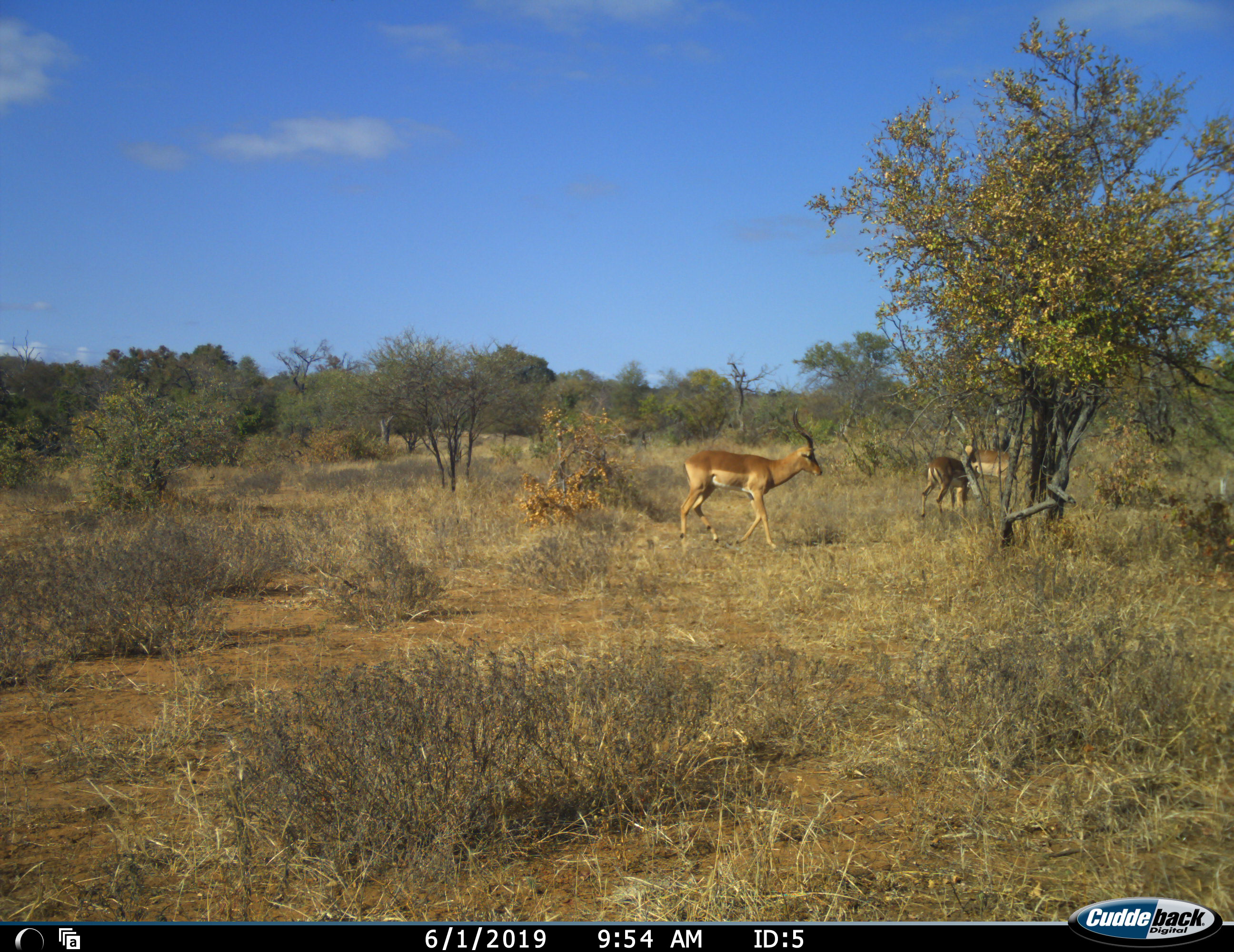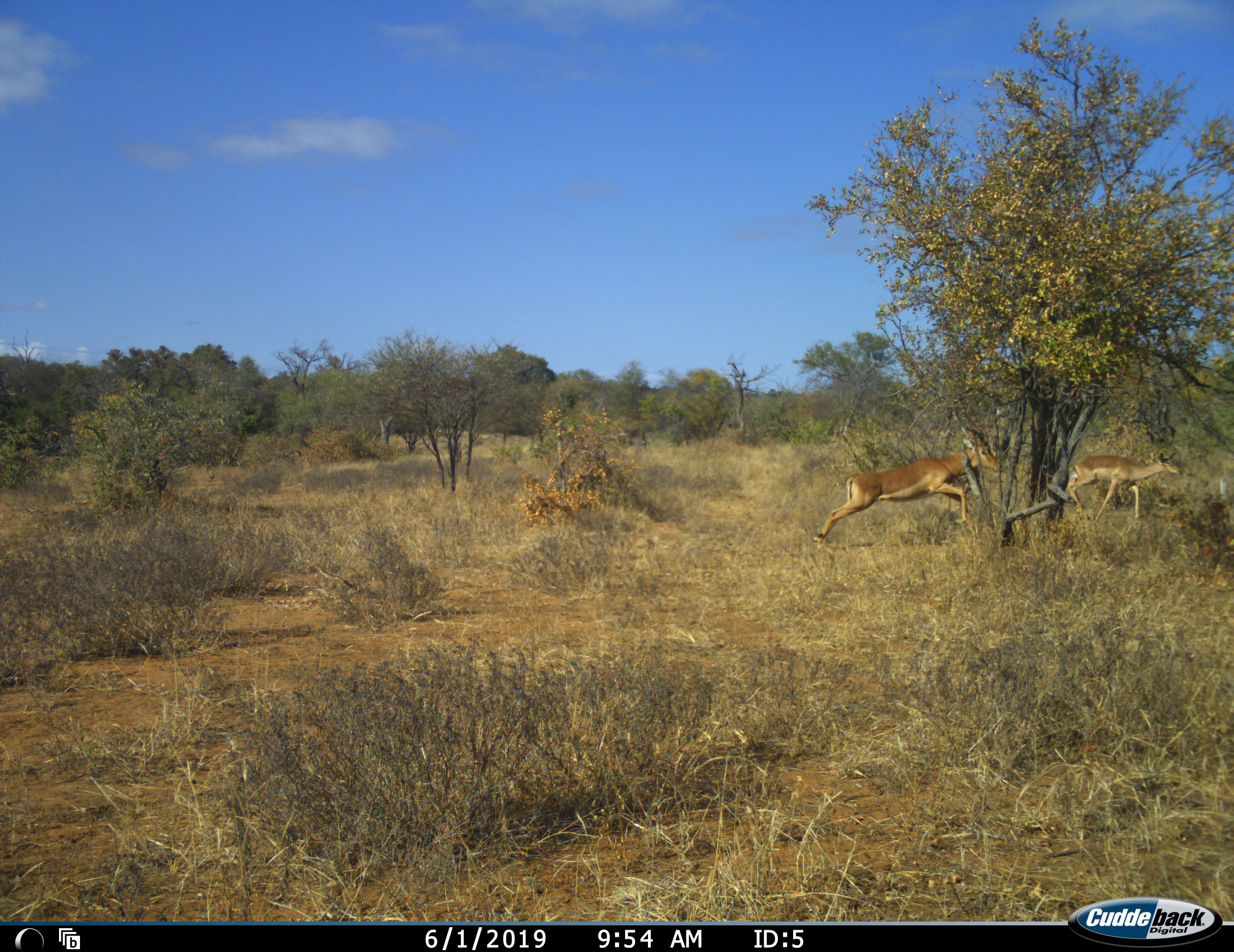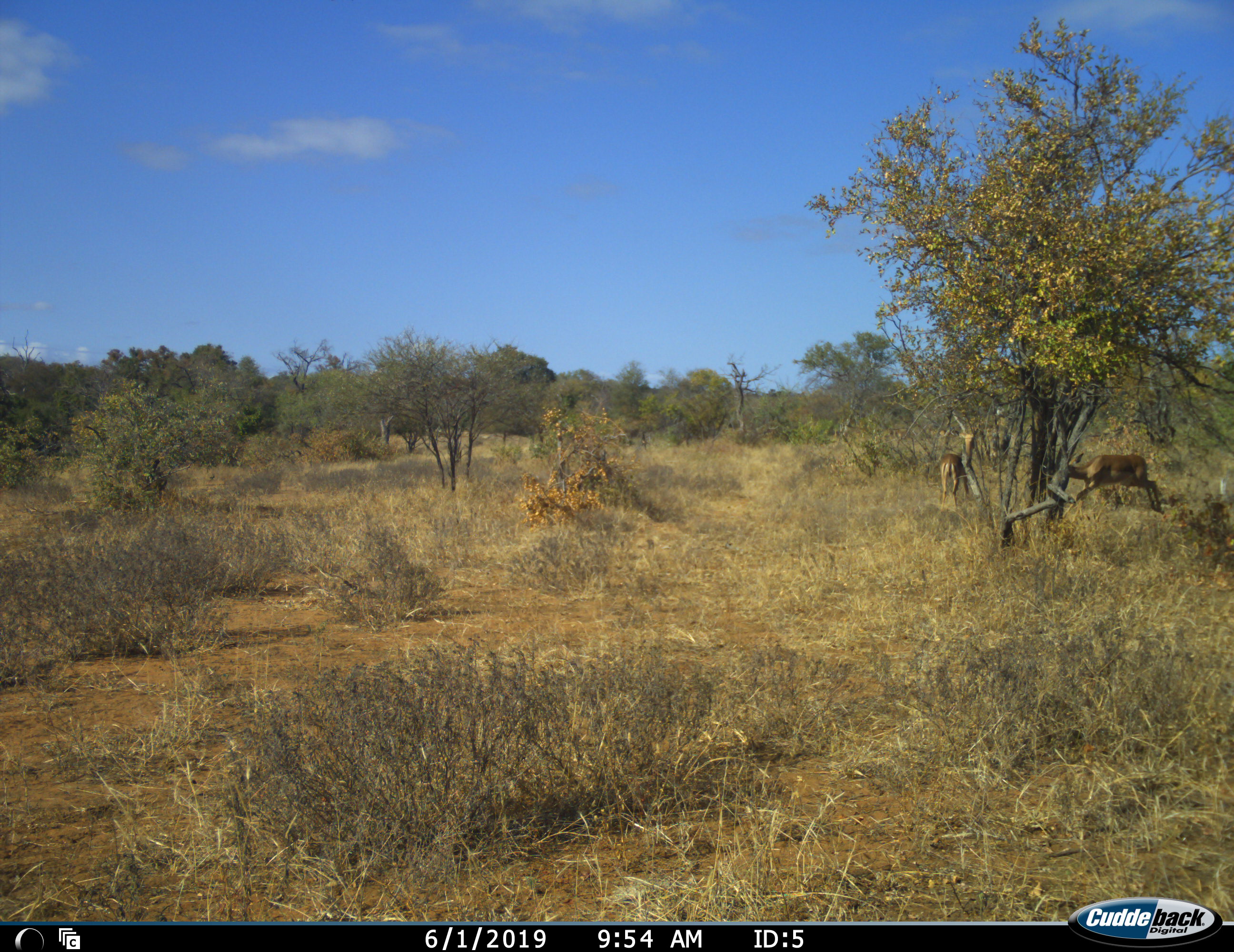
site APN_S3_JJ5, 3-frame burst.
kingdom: Animalia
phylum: Chordata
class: Mammalia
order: Artiodactyla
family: Bovidae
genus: Aepyceros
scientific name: Aepyceros melampus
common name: impala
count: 3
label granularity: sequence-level